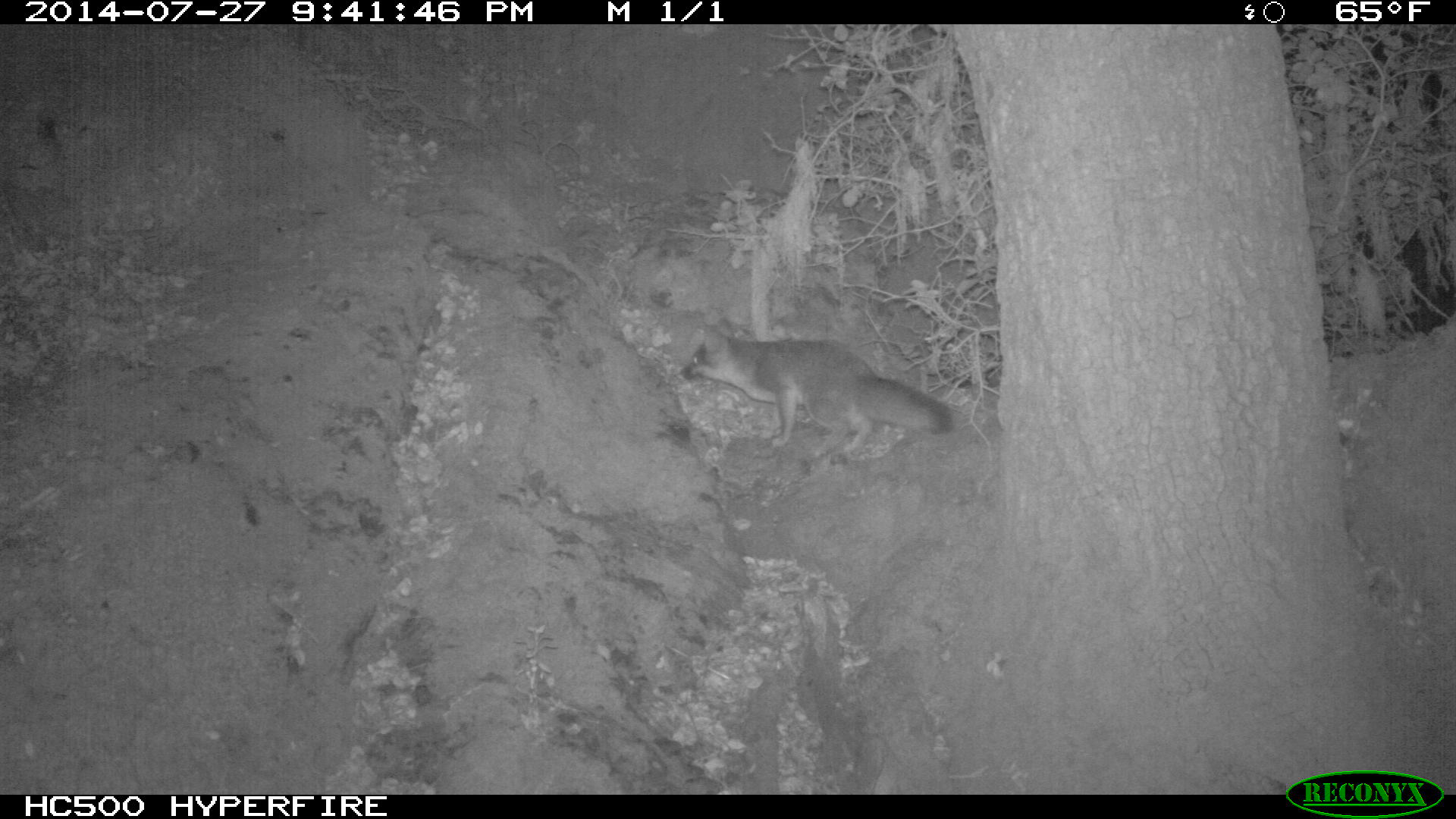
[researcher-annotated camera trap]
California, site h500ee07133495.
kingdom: Animalia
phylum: Chordata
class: Mammalia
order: Carnivora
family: Canidae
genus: Urocyon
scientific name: Urocyon littoralis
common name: island fox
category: fox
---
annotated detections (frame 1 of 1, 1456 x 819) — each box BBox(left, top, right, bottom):
fox: BBox(679, 338, 952, 454)